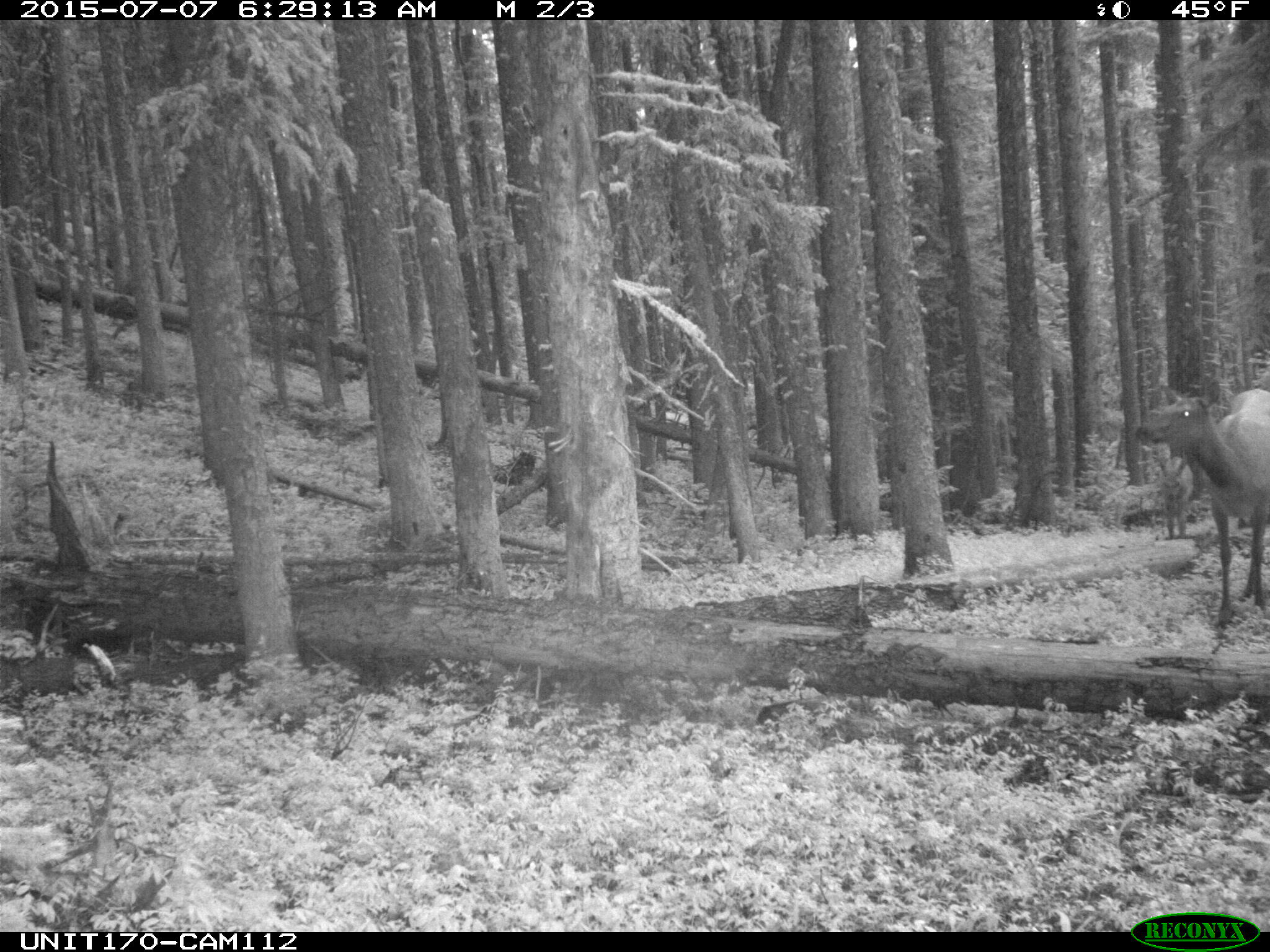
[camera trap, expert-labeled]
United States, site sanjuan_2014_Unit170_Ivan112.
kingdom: Animalia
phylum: Chordata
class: Mammalia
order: Artiodactyla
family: Cervidae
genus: Cervus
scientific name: Cervus elaphus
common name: red deer